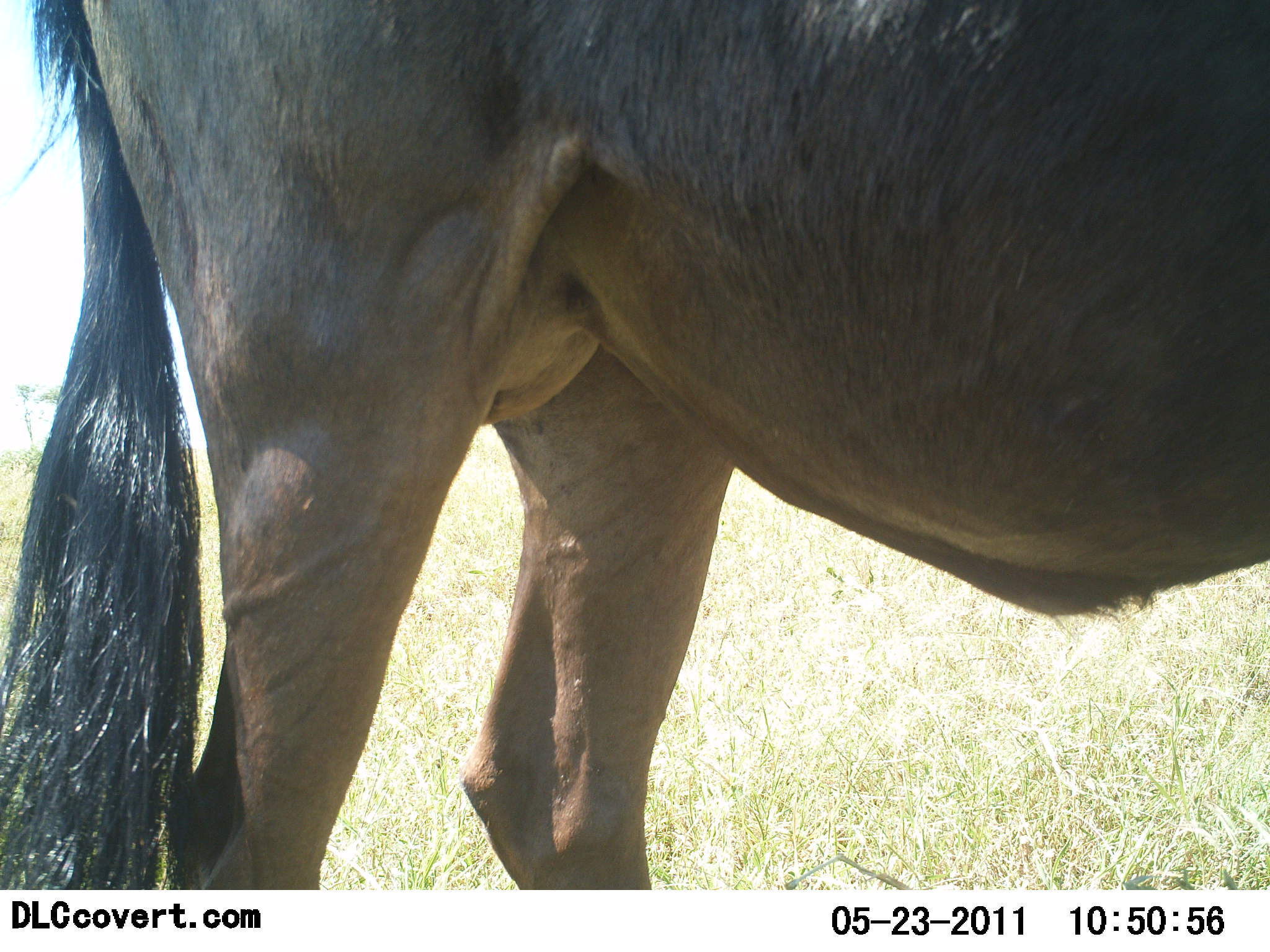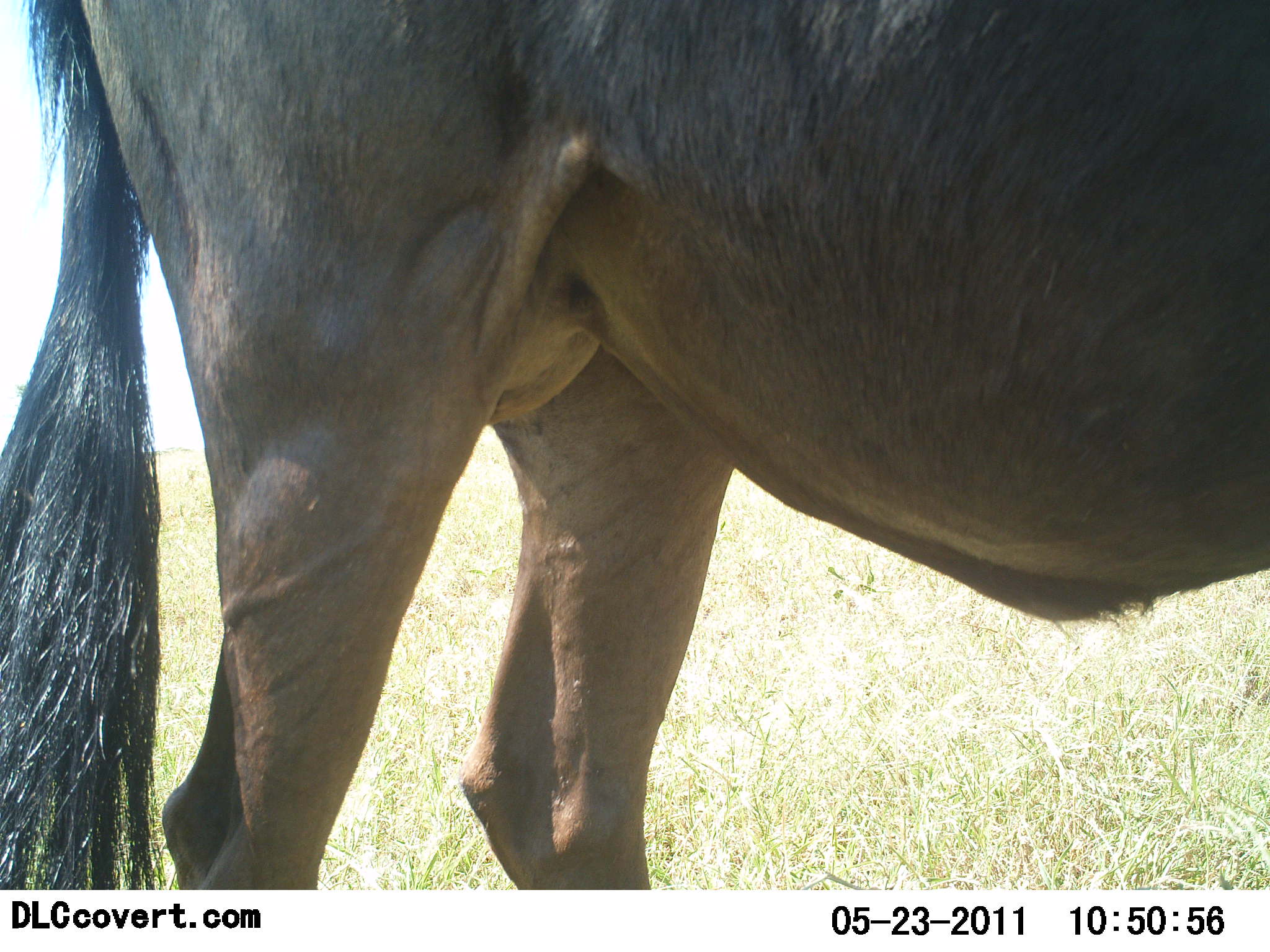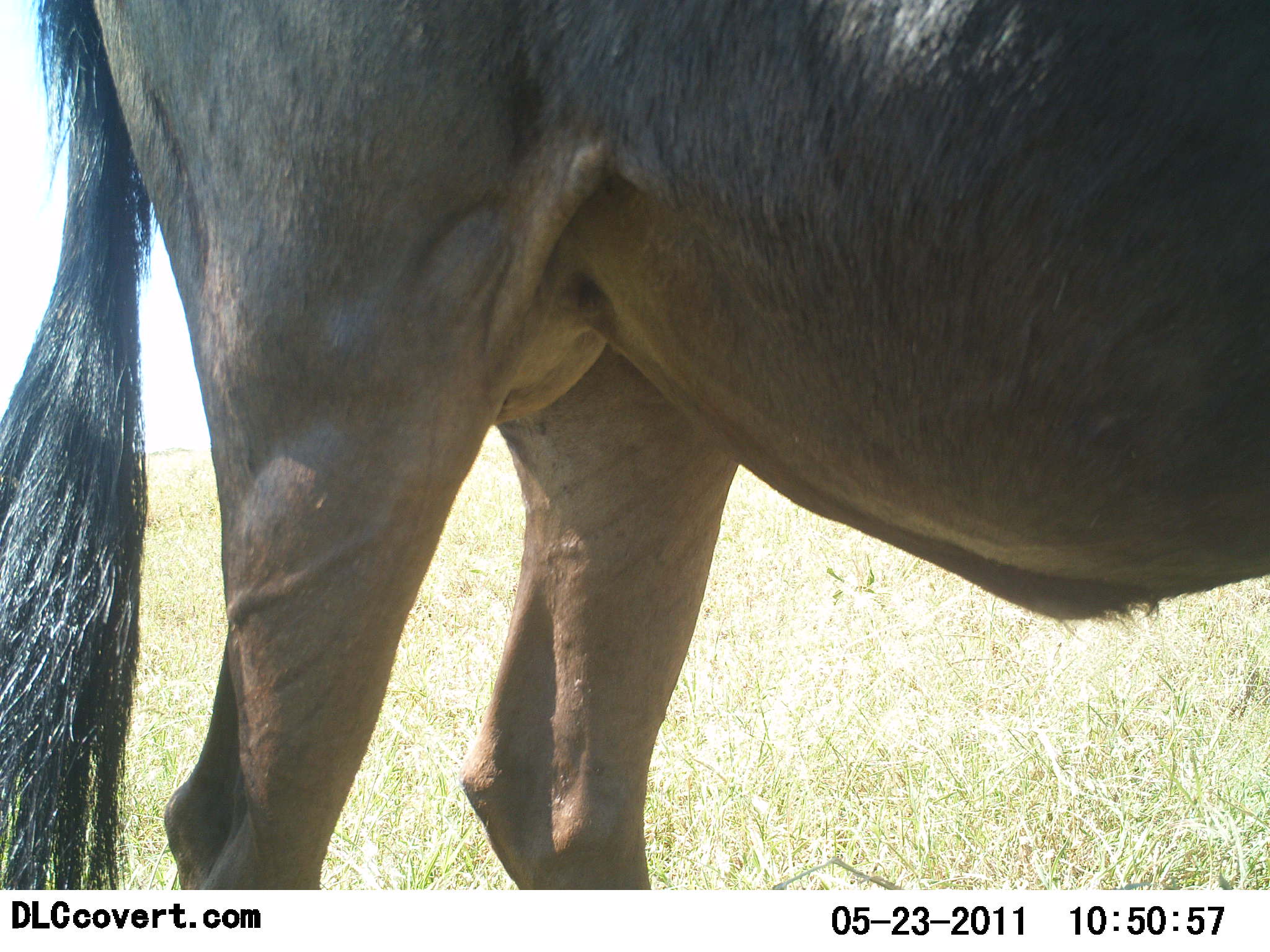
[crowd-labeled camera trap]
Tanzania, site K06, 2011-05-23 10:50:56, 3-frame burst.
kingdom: Animalia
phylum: Chordata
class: Mammalia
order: Artiodactyla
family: Bovidae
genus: Connochaetes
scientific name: Connochaetes taurinus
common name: blue wildebeest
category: wildebeest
Wildebeest (blue wildebeest) (Connochaetes taurinus), count 1. Behavior (volunteer vote fractions): standing 100%, resting 0%, moving 0%, interacting 0%. Young present (vote fraction): 0%. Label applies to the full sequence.